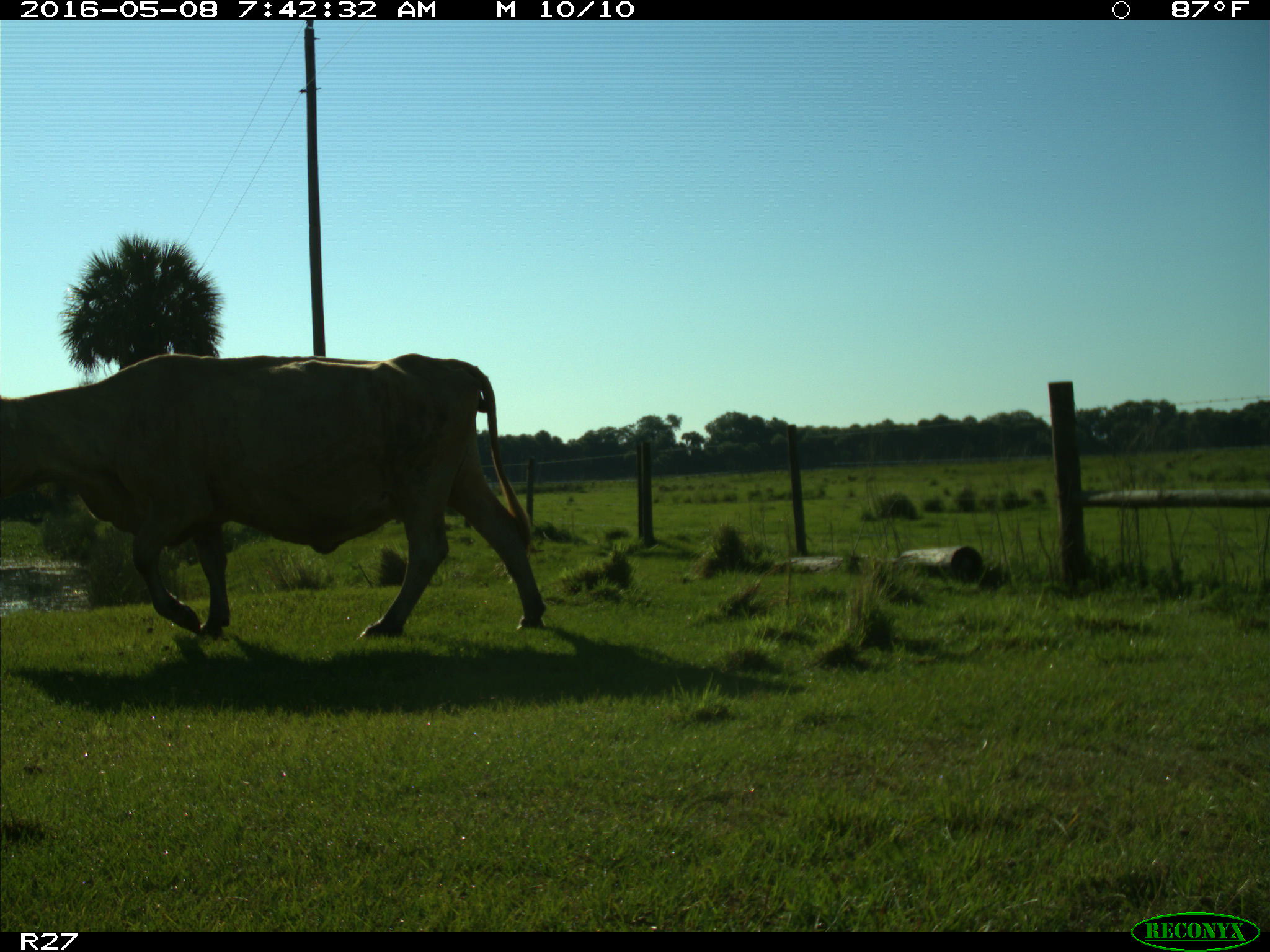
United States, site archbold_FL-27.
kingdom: Animalia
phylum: Chordata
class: Mammalia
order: Artiodactyla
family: Bovidae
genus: Bos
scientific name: Bos taurus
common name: domestic cow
Bos taurus (domestic cow).